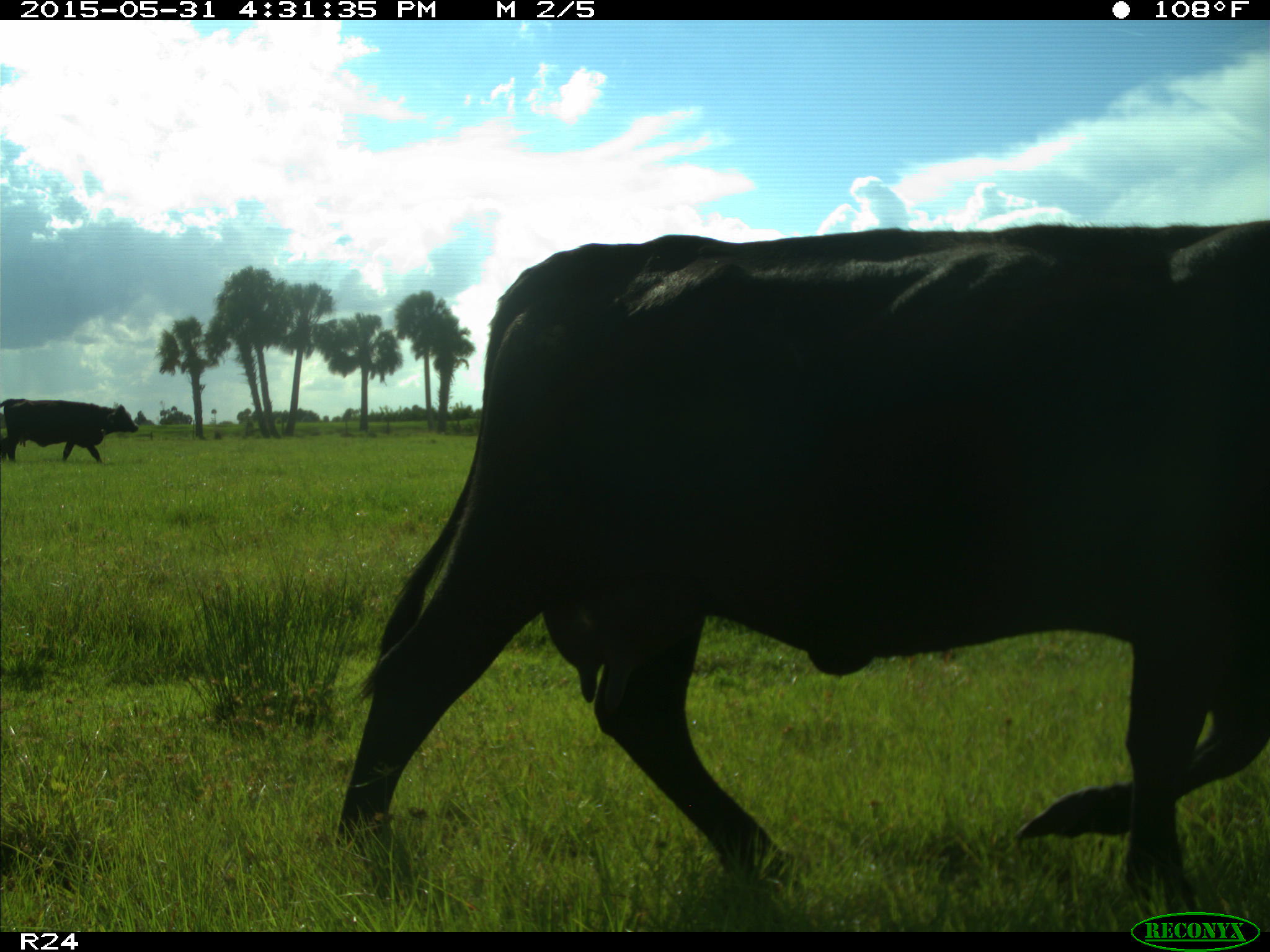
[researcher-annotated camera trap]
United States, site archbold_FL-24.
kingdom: Animalia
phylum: Chordata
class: Mammalia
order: Artiodactyla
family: Bovidae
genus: Bos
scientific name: Bos taurus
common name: domestic cow